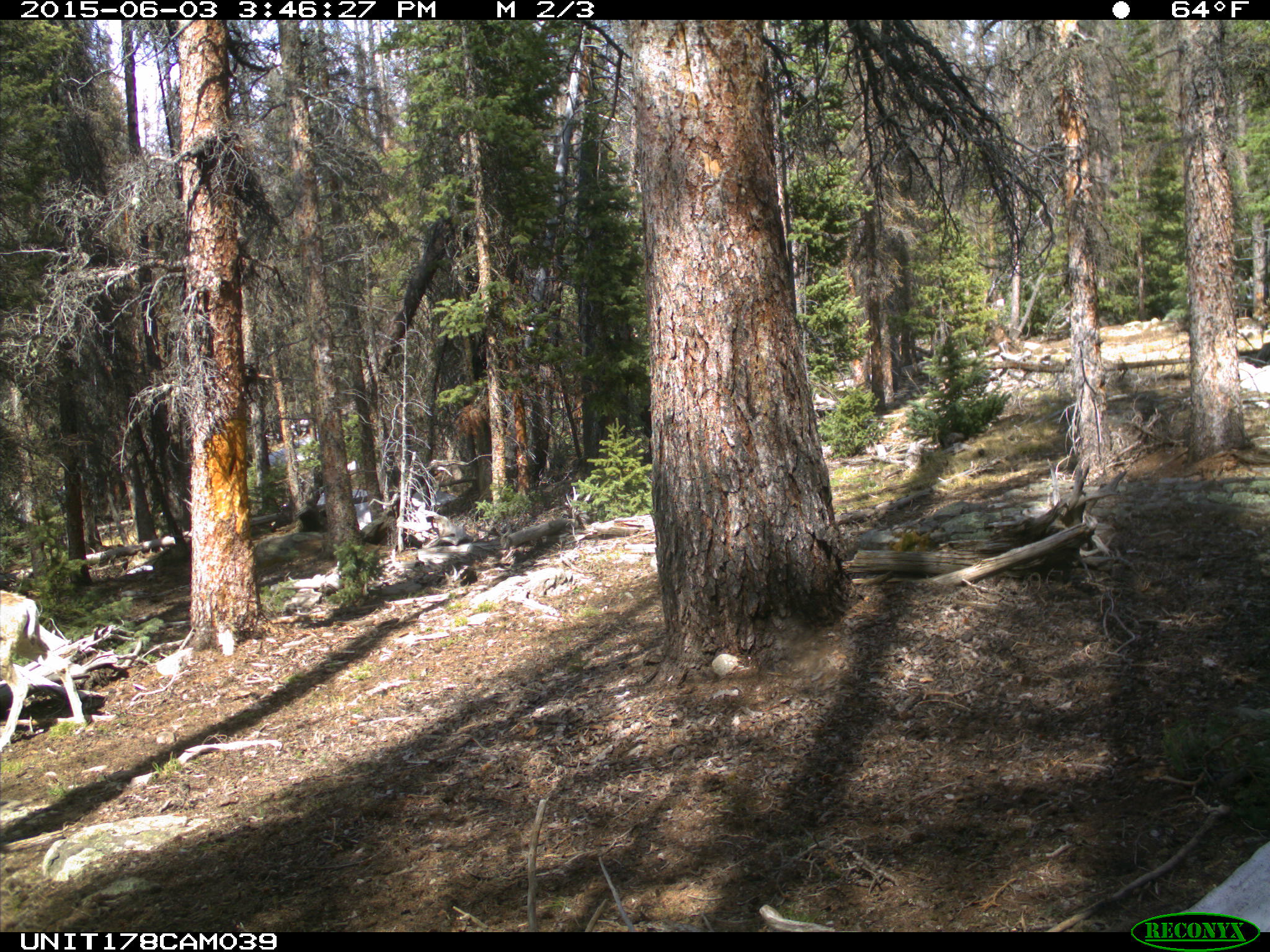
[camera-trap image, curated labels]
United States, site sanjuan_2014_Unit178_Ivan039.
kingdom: Animalia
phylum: Chordata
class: Mammalia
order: Artiodactyla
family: Cervidae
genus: Odocoileus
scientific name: Odocoileus hemionus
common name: mule deer